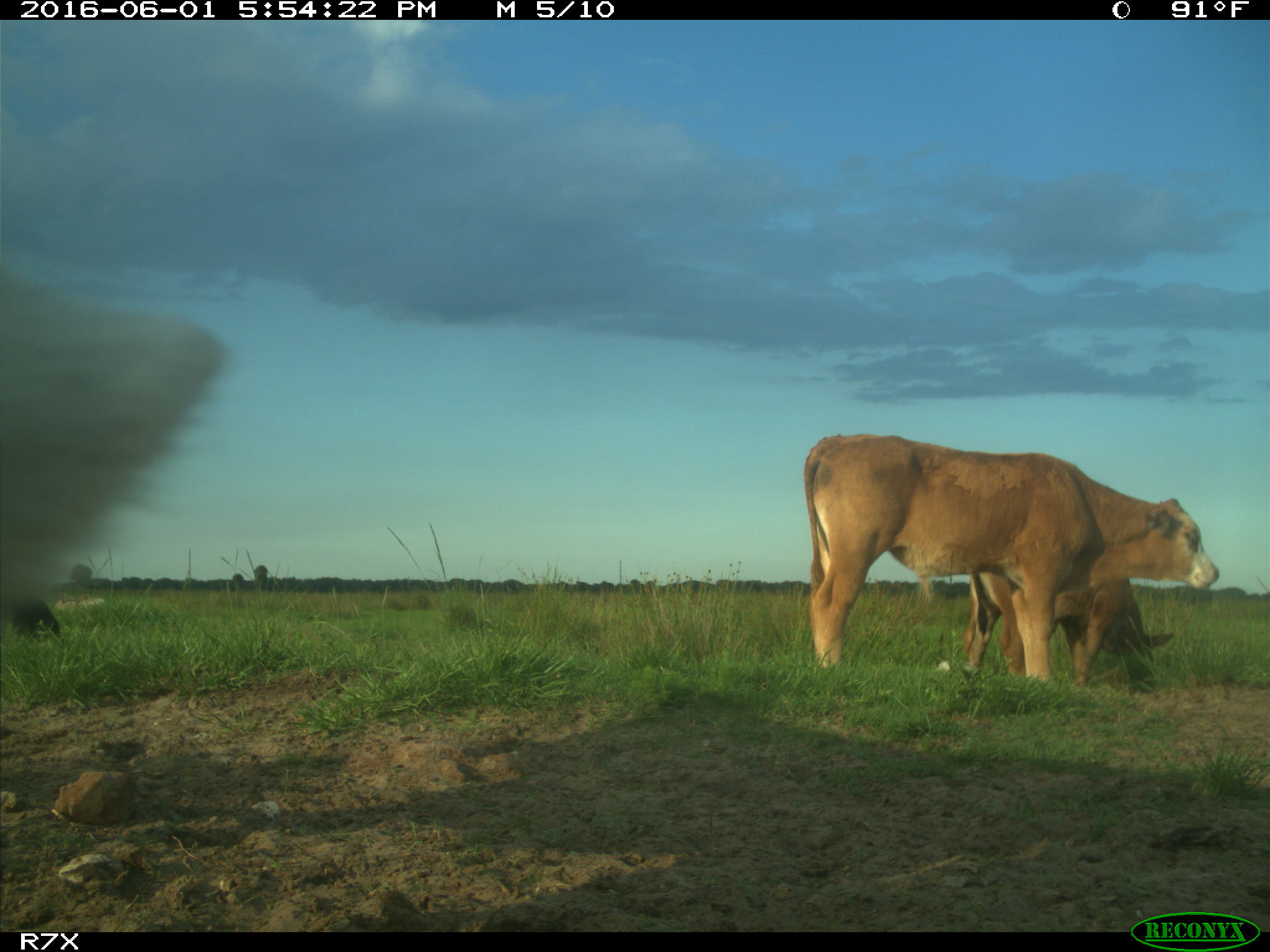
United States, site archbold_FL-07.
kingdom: Animalia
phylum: Chordata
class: Mammalia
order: Artiodactyla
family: Bovidae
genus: Bos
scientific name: Bos taurus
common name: domestic cow